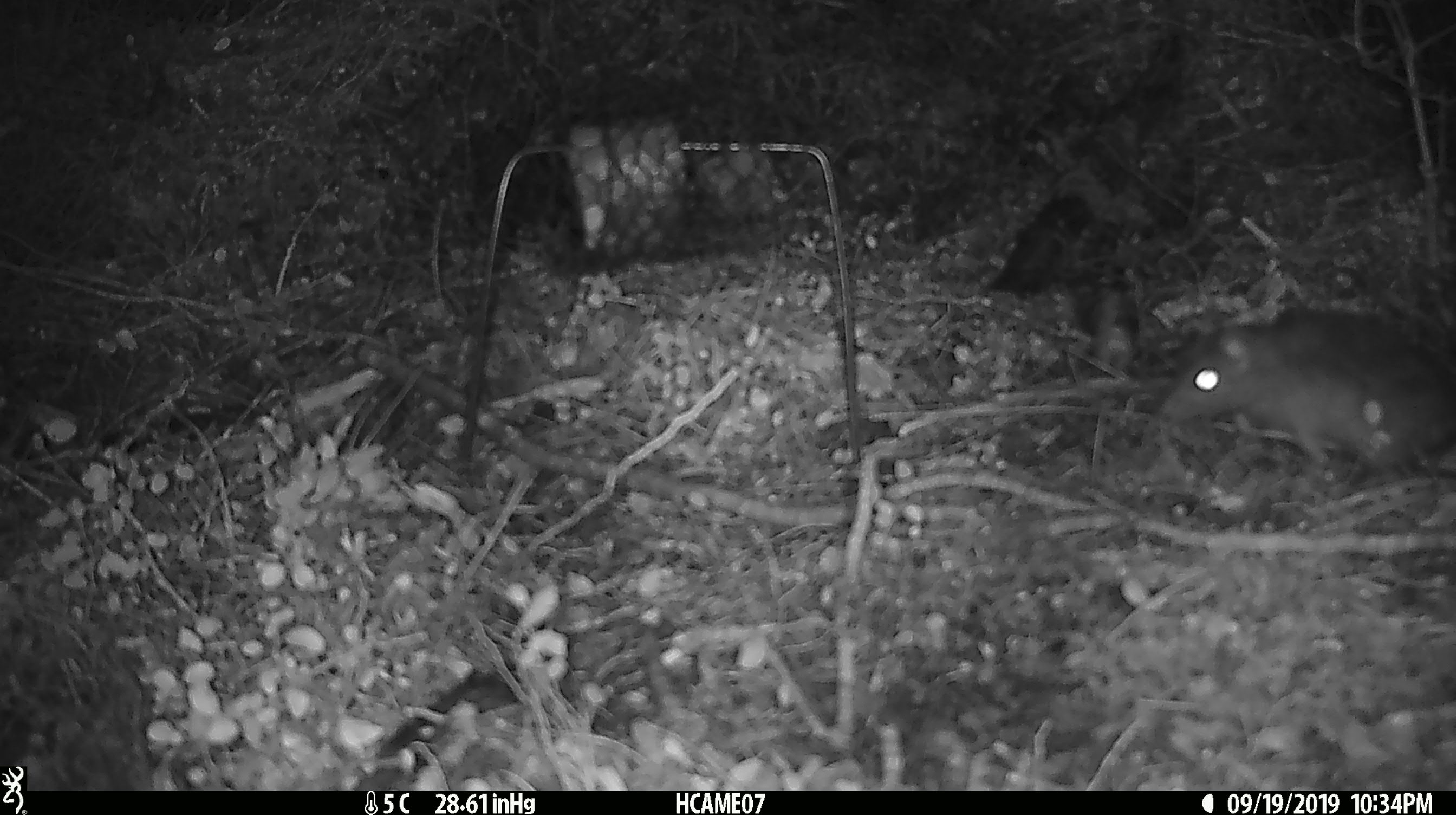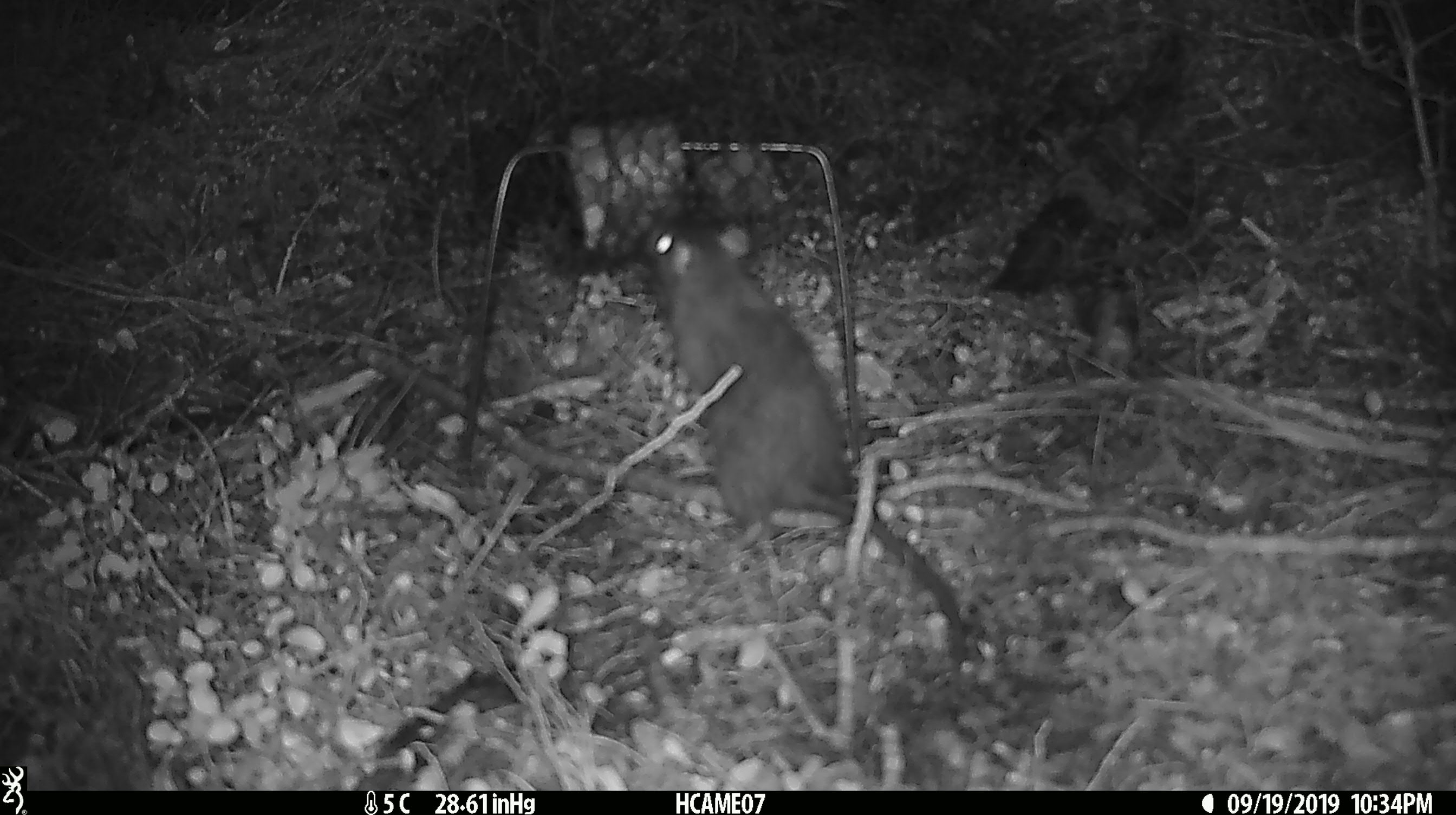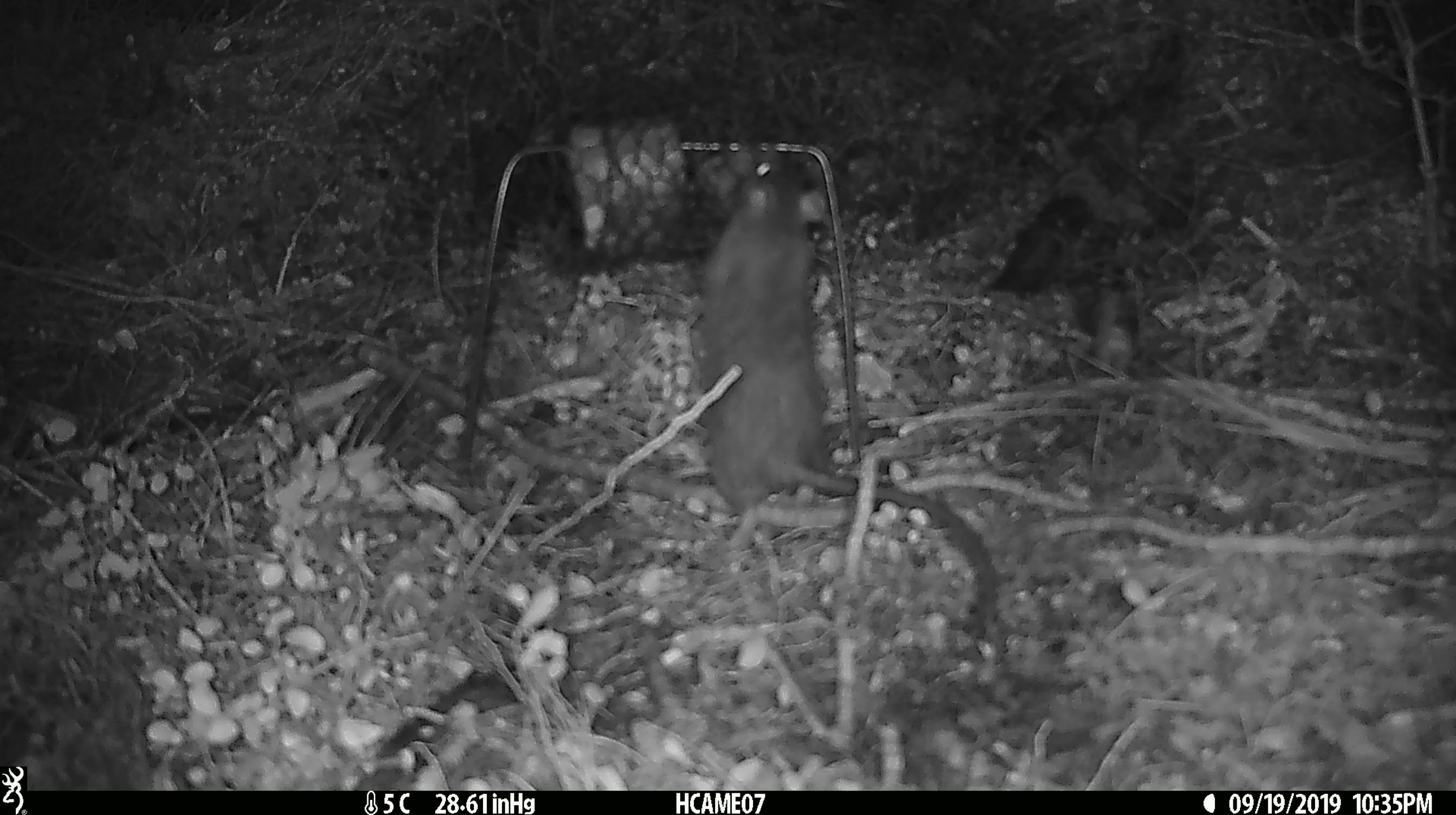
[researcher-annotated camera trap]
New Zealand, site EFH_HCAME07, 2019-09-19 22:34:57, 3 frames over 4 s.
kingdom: Animalia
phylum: Chordata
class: Mammalia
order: Rodentia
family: Muridae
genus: Rattus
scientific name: Rattus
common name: rat